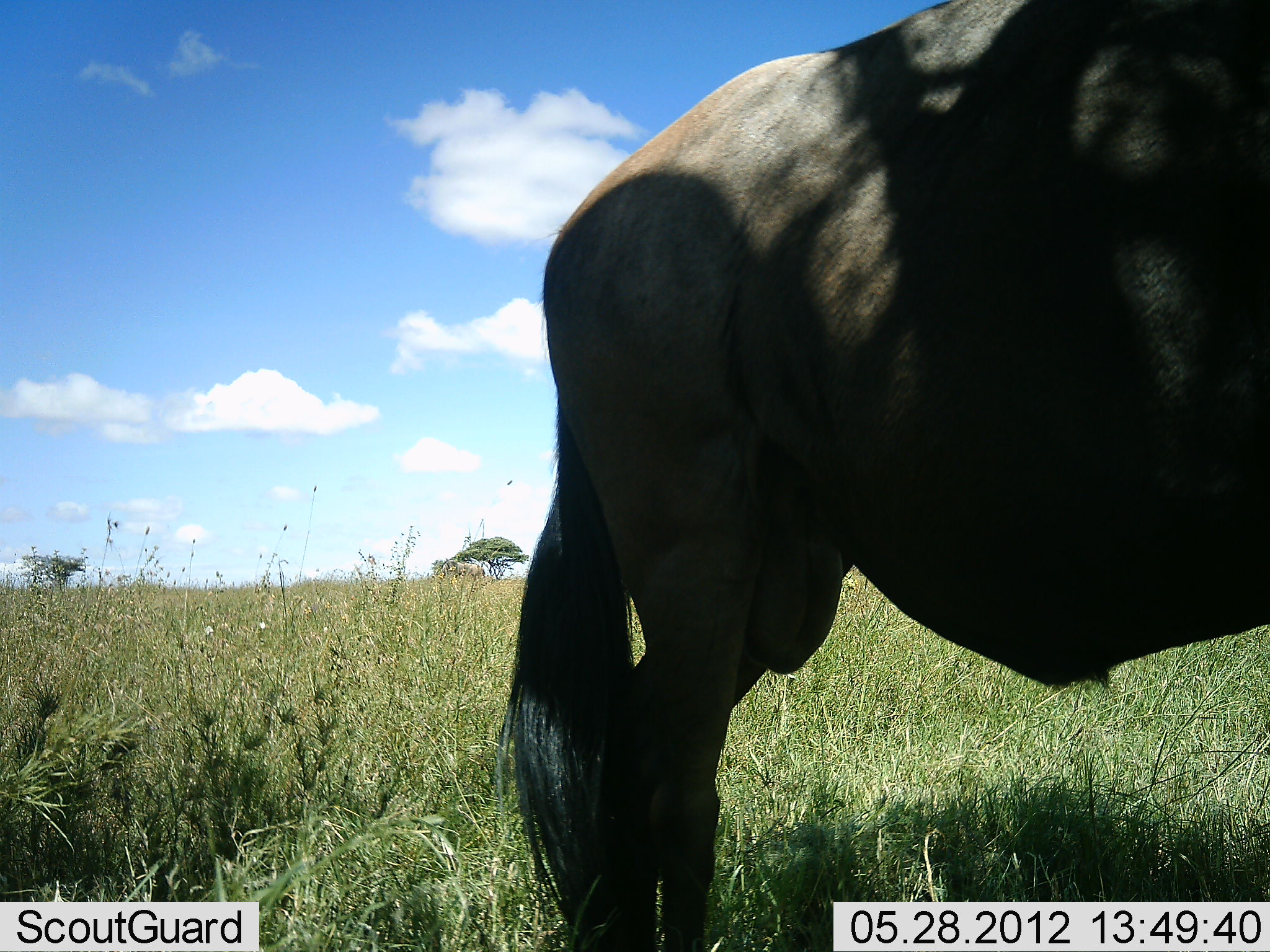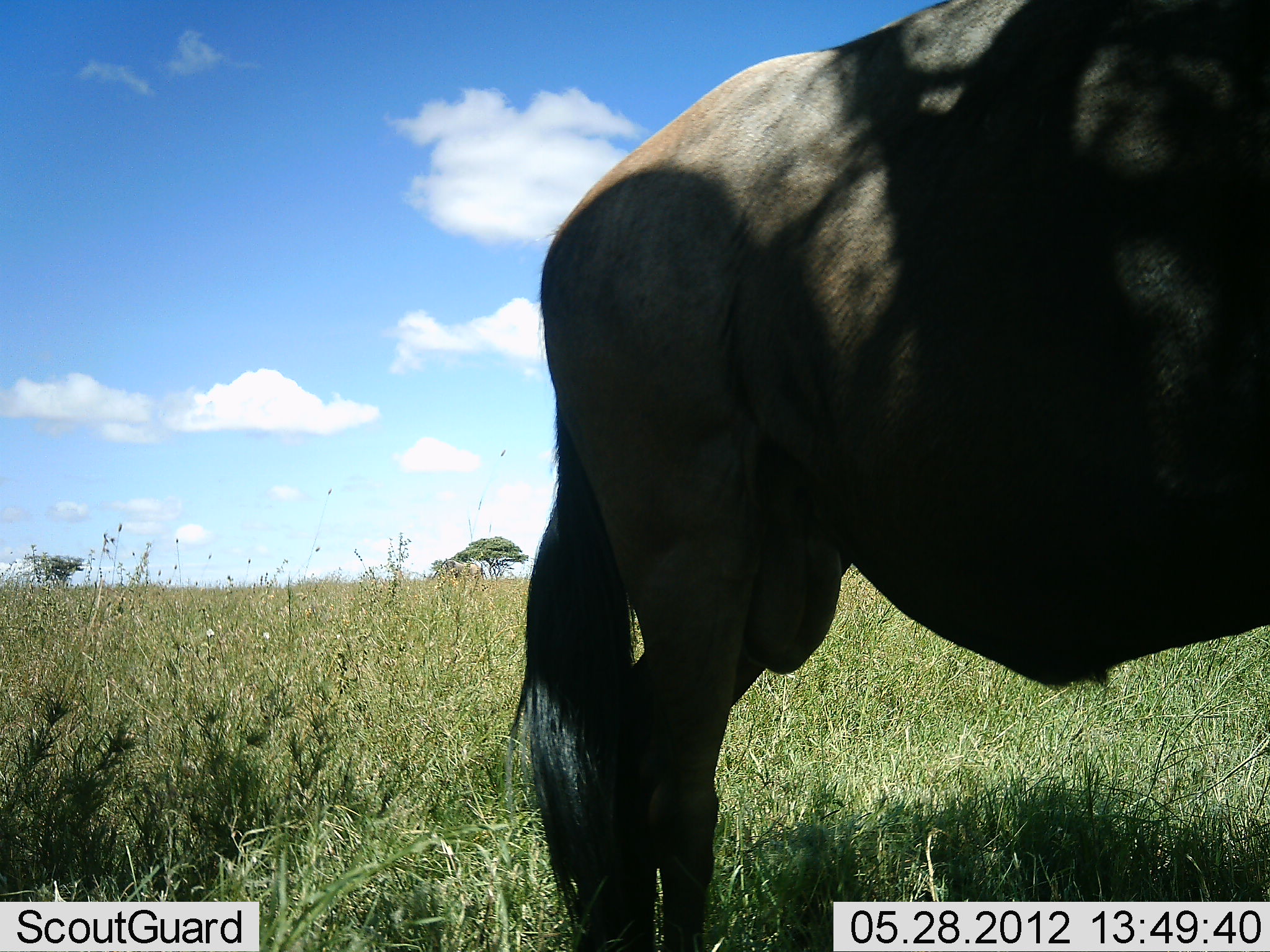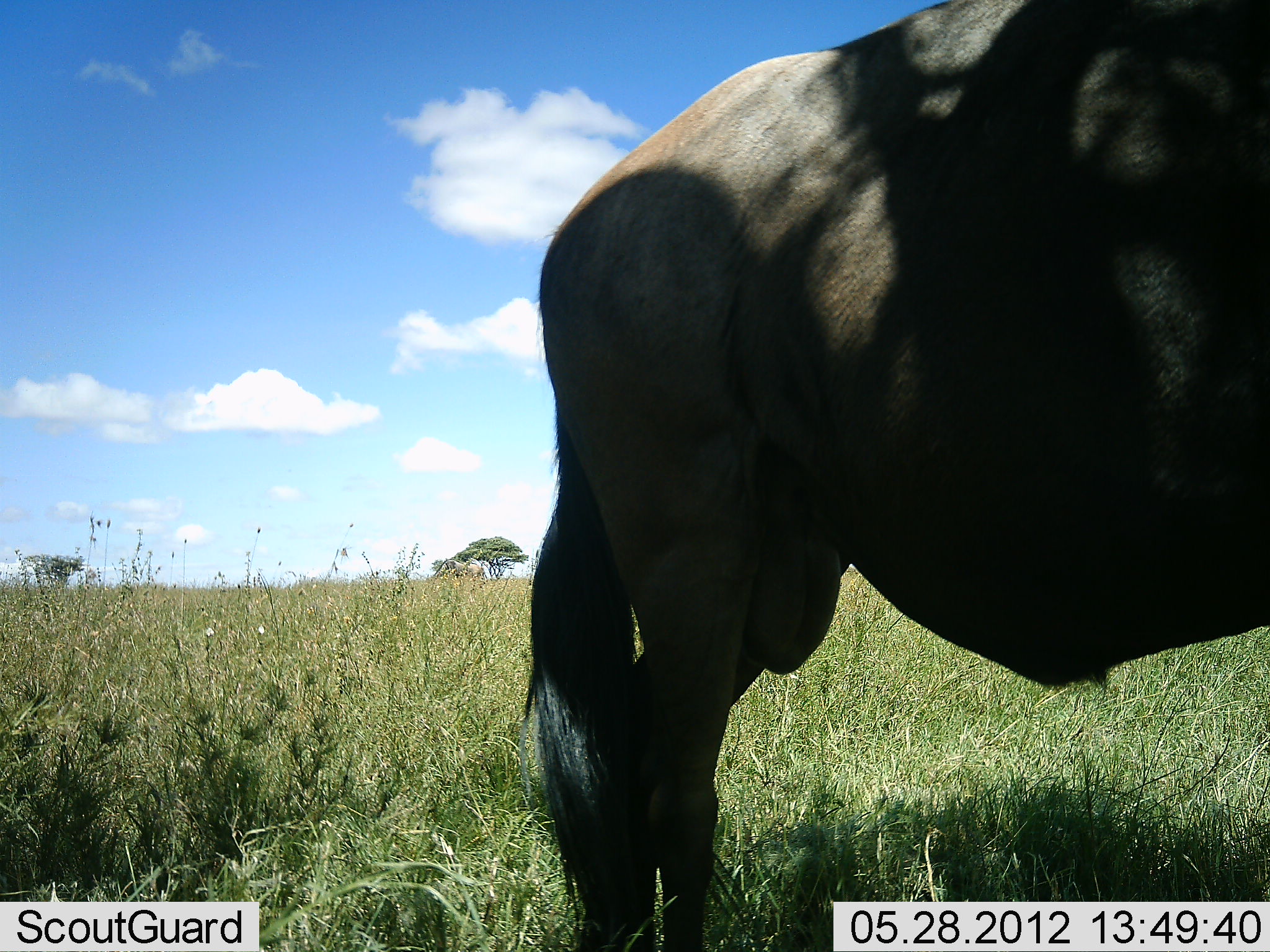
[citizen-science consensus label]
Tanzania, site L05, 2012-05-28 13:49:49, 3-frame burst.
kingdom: Animalia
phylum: Chordata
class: Mammalia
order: Artiodactyla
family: Bovidae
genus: Connochaetes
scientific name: Connochaetes taurinus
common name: blue wildebeest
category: wildebeest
Wildebeest (blue wildebeest) (Connochaetes taurinus), count 1. Behavior (volunteer vote fractions): standing 100%, resting 0%, moving 0%, interacting 0%. Young present (vote fraction): 0%. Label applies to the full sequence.